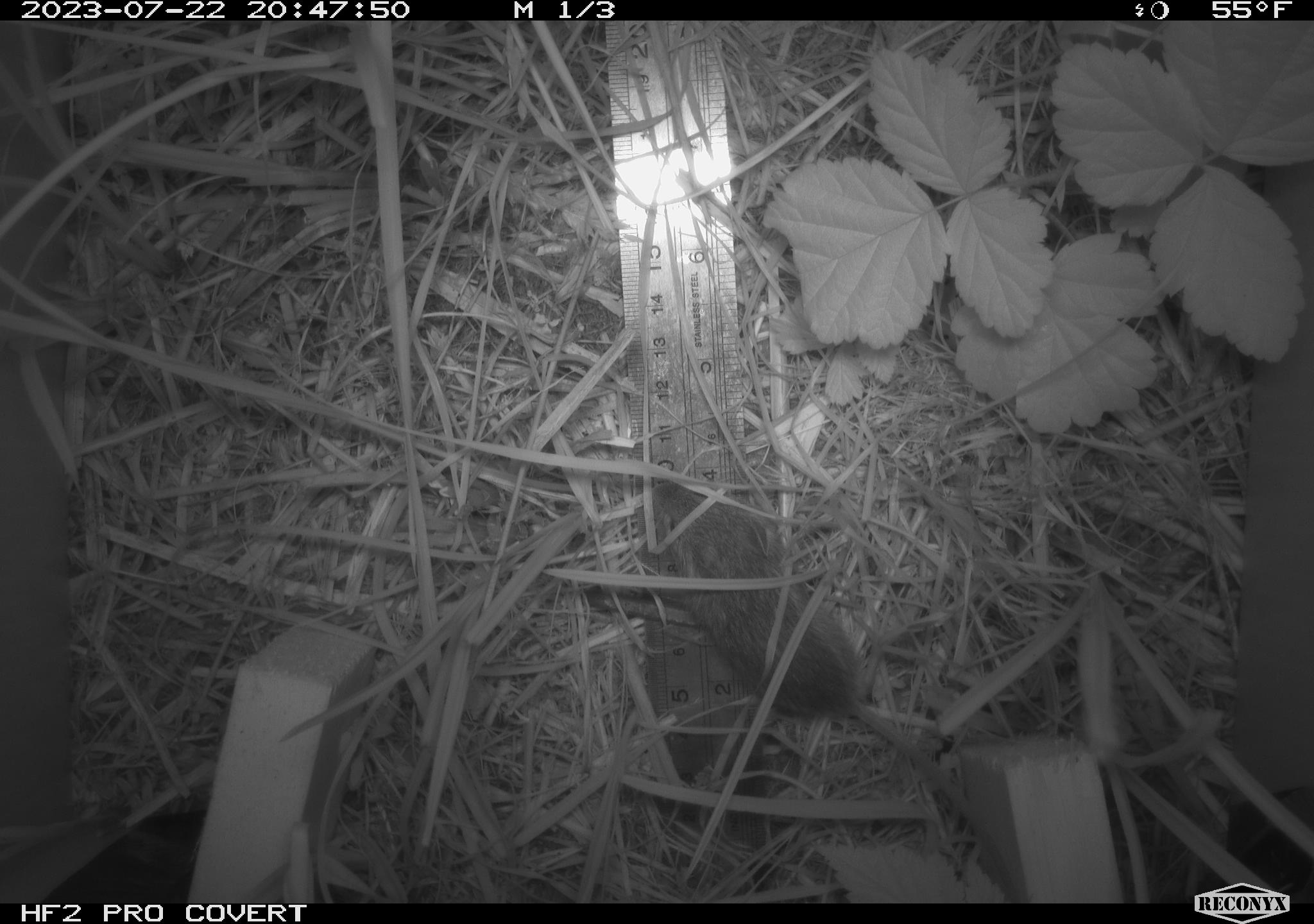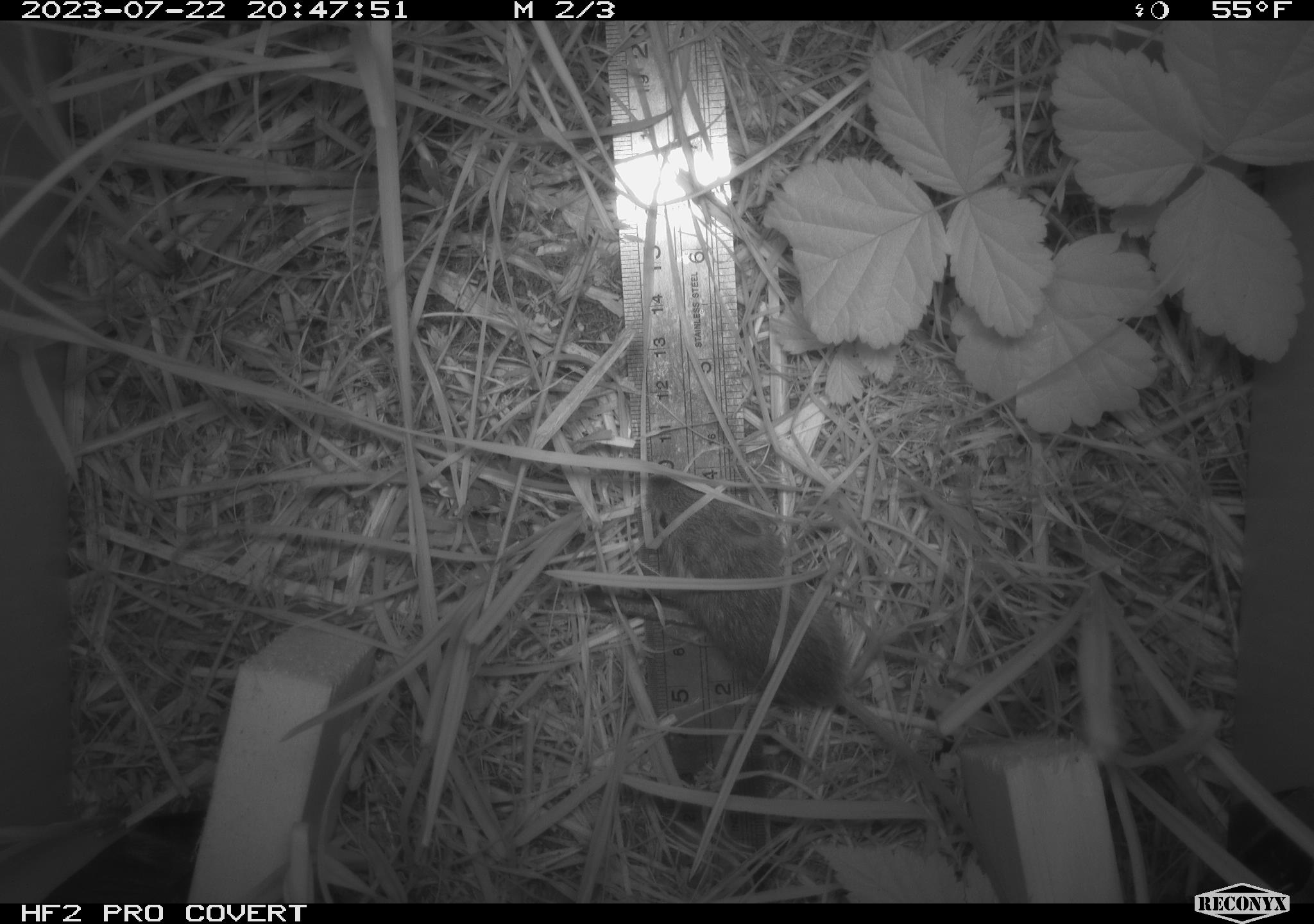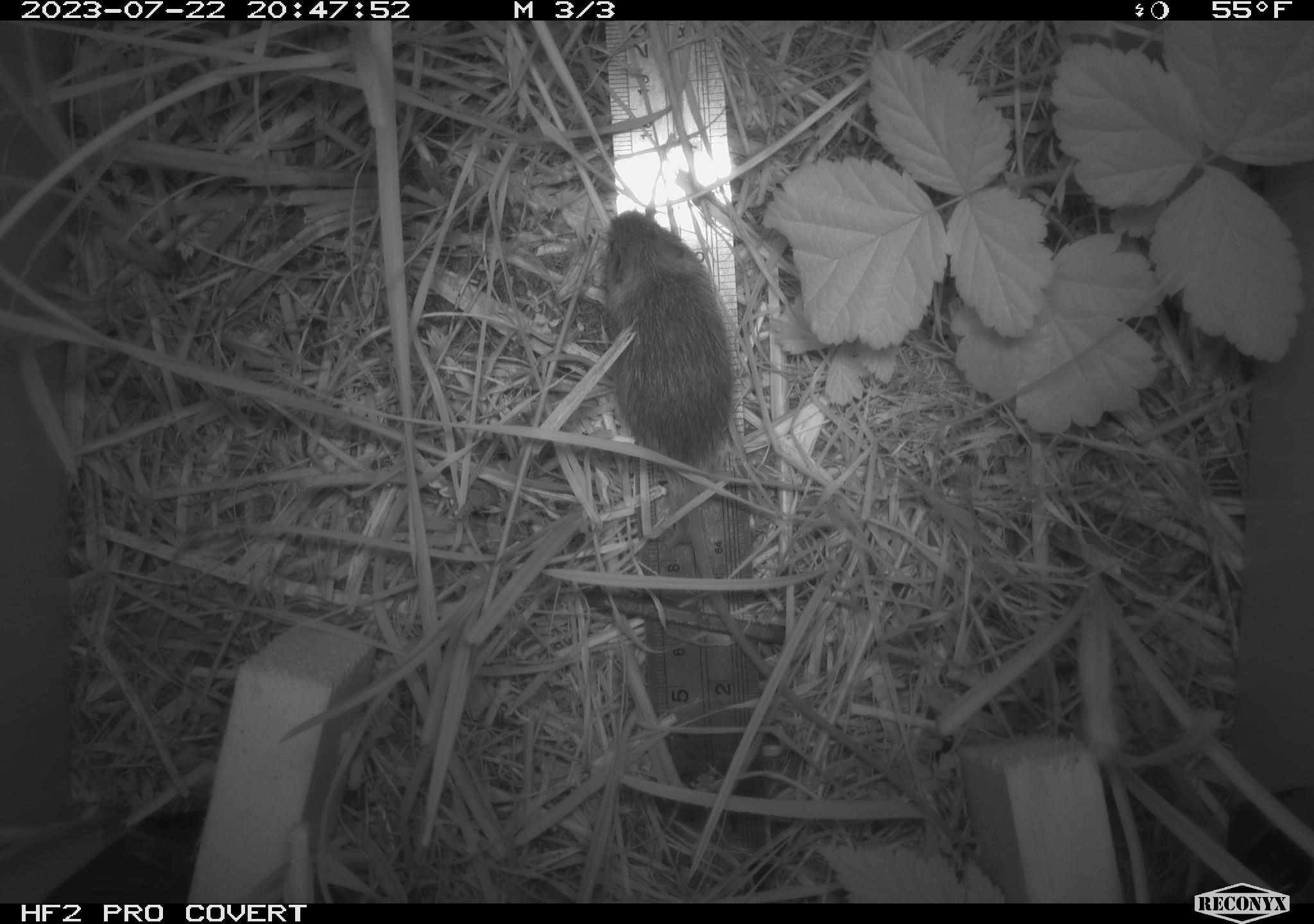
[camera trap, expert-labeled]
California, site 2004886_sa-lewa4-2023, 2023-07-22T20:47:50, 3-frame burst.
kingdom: Animalia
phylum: Chordata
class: Mammalia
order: Rodentia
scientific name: Rodentia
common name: mouse species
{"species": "mouse species (Rodentia)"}